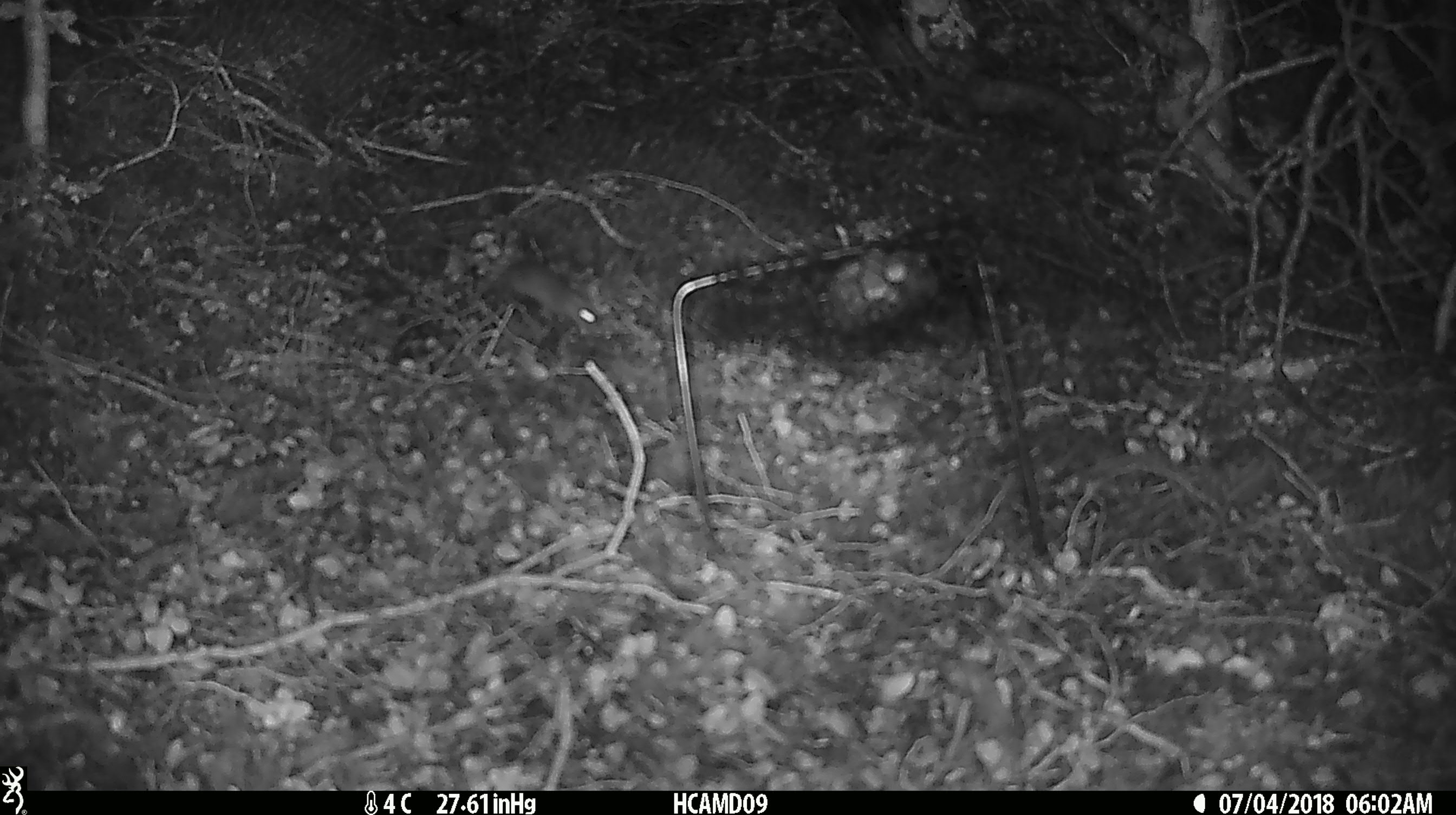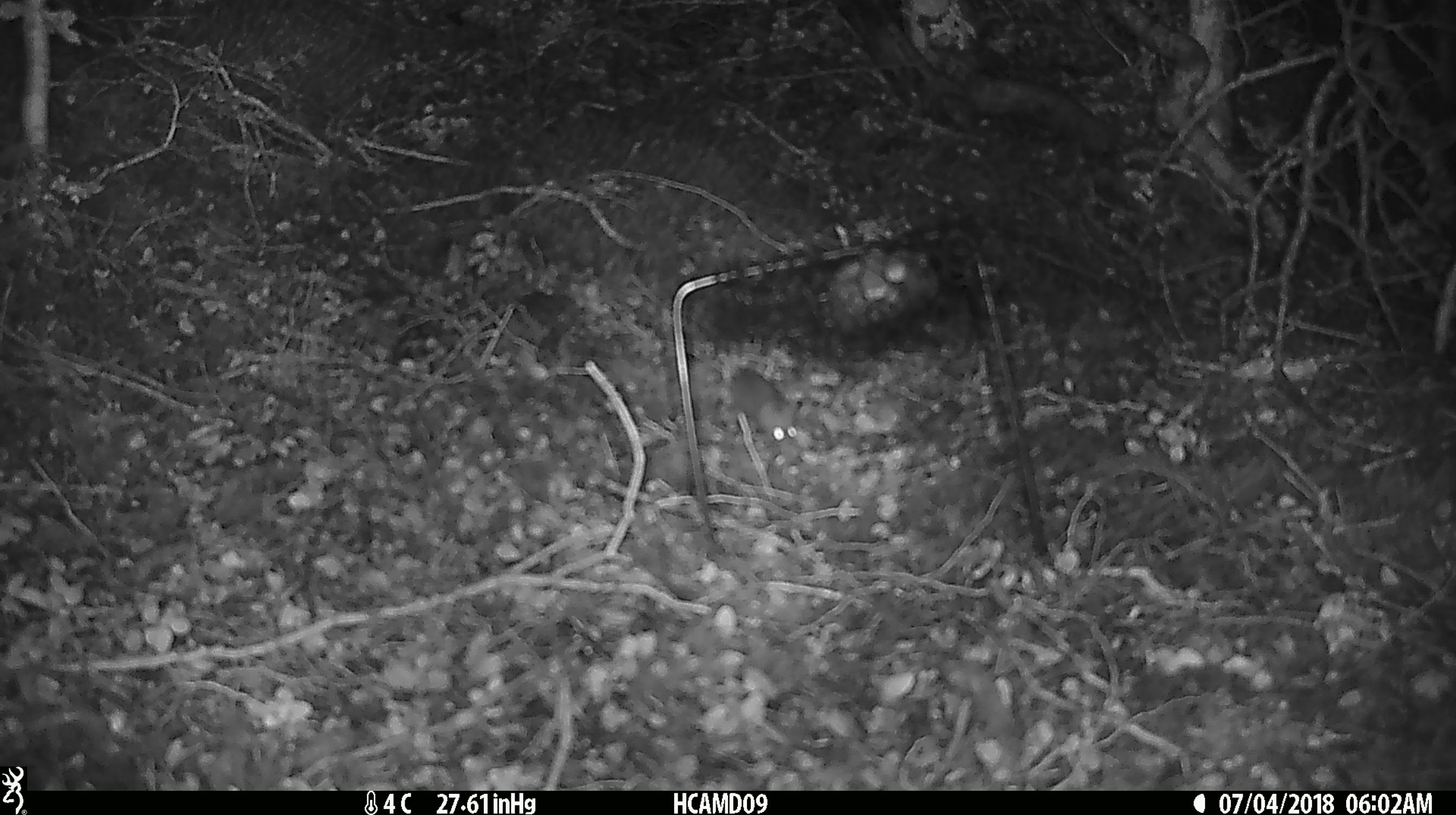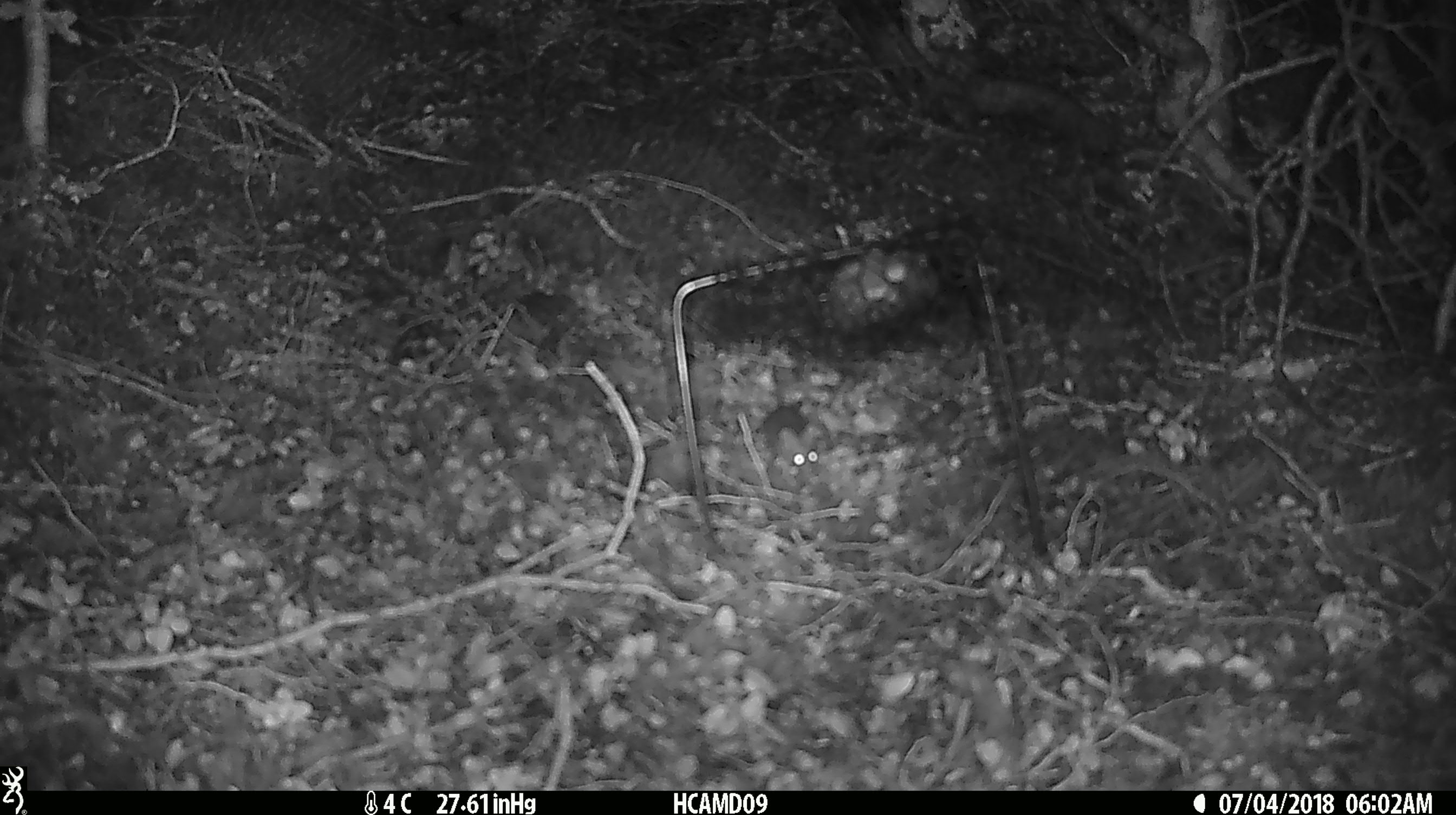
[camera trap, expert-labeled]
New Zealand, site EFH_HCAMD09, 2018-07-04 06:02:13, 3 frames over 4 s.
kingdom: Animalia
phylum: Chordata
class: Mammalia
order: Rodentia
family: Muridae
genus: Mus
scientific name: Mus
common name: mouse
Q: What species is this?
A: Mouse (Mus).